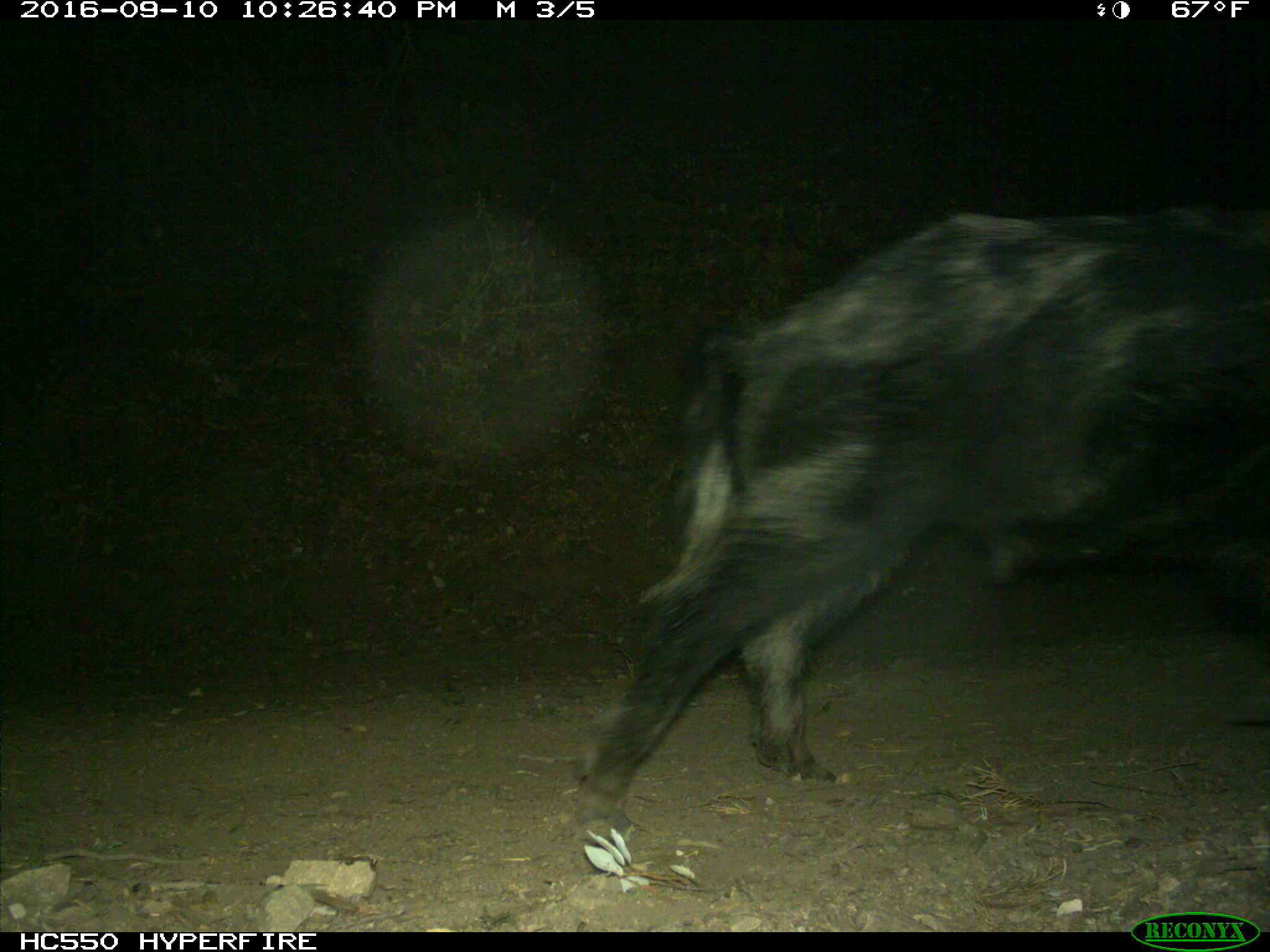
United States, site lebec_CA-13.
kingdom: Animalia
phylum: Chordata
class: Mammalia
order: Artiodactyla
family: Suidae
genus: Sus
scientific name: Sus scrofa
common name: wild boar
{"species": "Sus scrofa (wild boar)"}